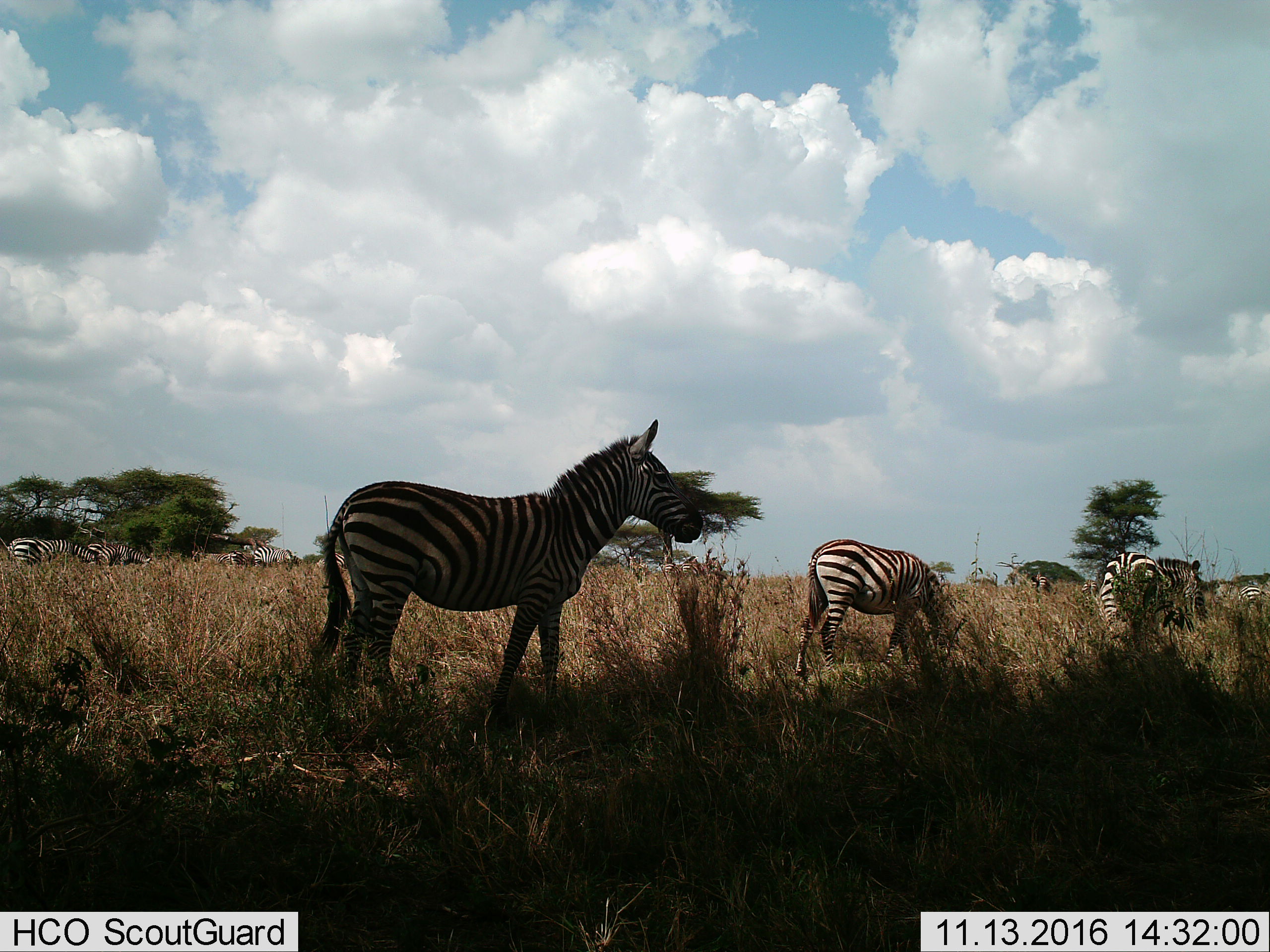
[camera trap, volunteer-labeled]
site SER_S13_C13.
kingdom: Animalia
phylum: Chordata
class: Mammalia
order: Perissodactyla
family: Equidae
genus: Equus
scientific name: Equus quagga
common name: plains zebra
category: zebraplains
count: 11-50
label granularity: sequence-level